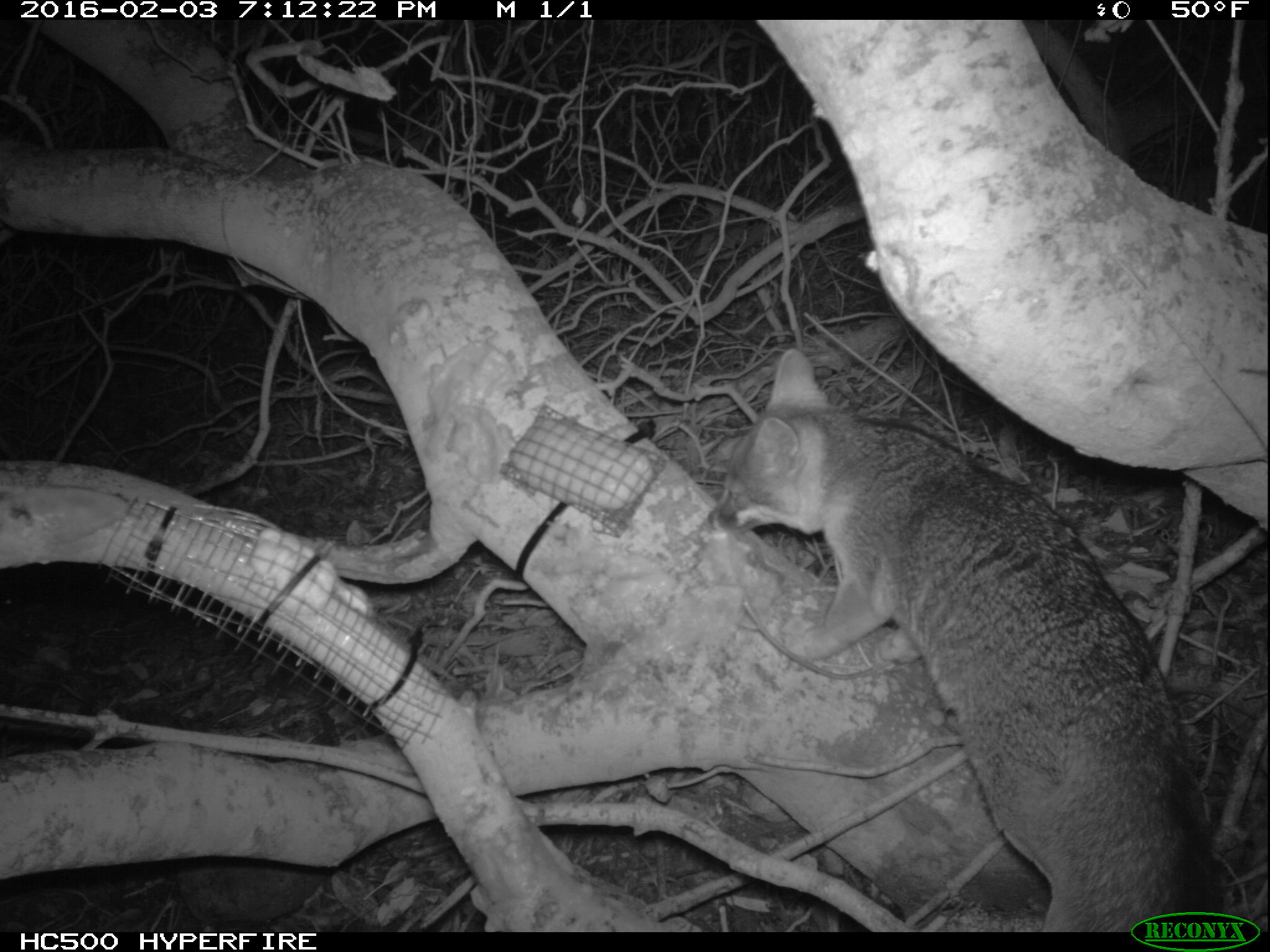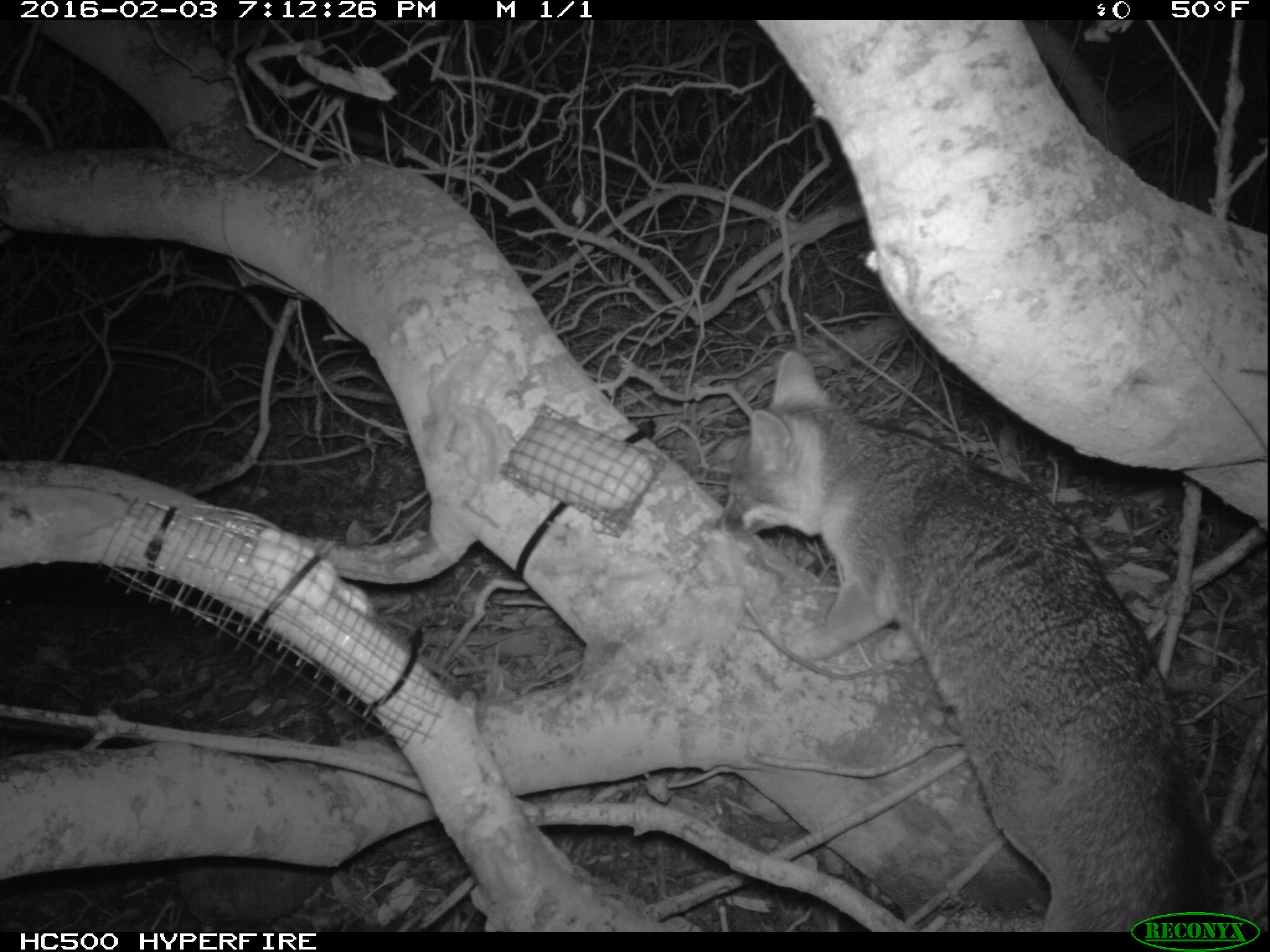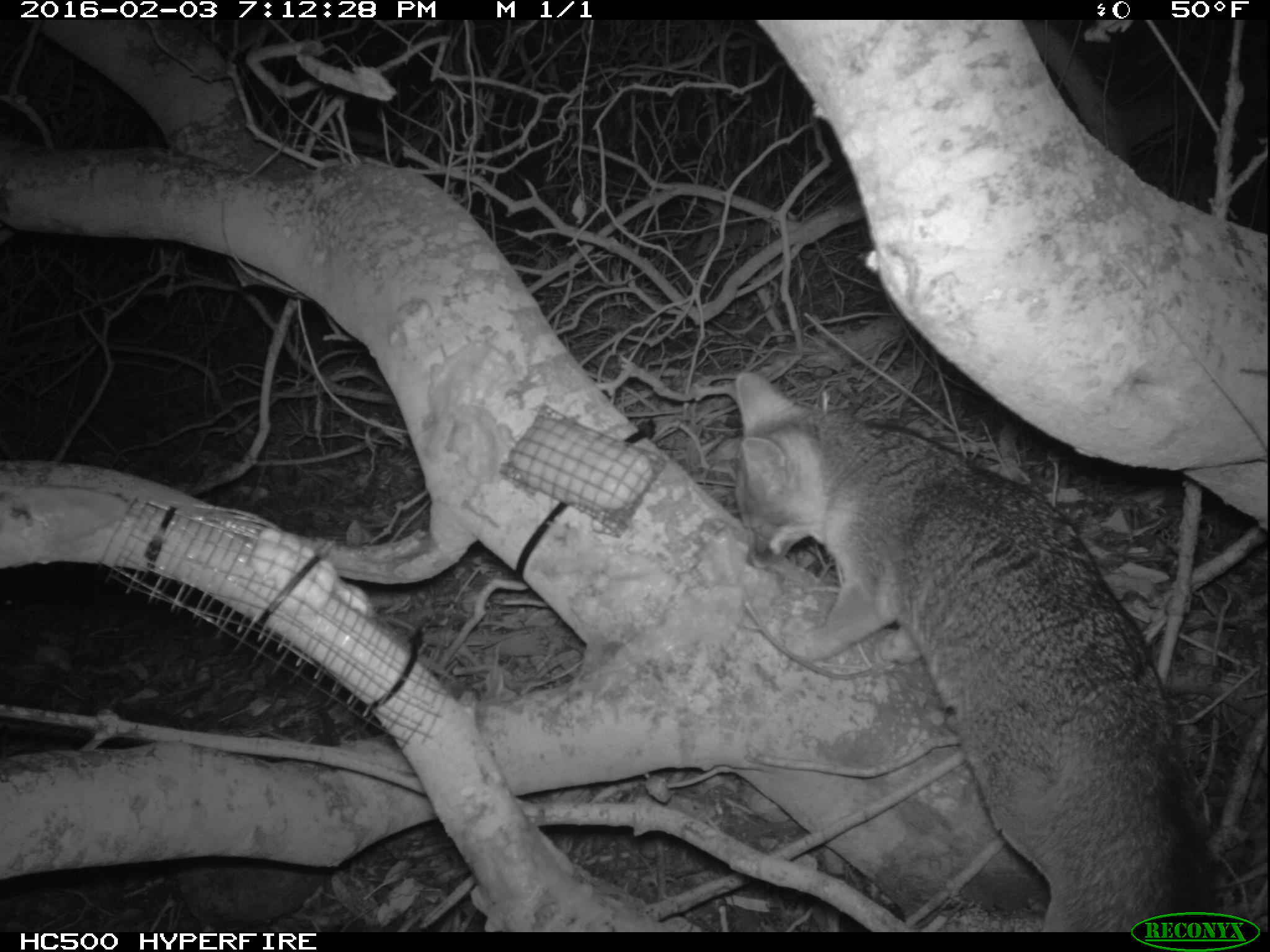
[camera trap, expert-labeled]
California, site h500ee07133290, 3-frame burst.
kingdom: Animalia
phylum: Chordata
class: Mammalia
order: Carnivora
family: Canidae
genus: Urocyon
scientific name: Urocyon littoralis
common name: island fox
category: fox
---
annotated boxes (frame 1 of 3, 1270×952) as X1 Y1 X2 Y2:
fox: 704 346 1229 930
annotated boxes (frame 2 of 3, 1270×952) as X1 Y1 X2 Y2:
fox: 716 350 1215 932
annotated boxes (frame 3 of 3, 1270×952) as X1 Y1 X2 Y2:
fox: 732 367 1214 932